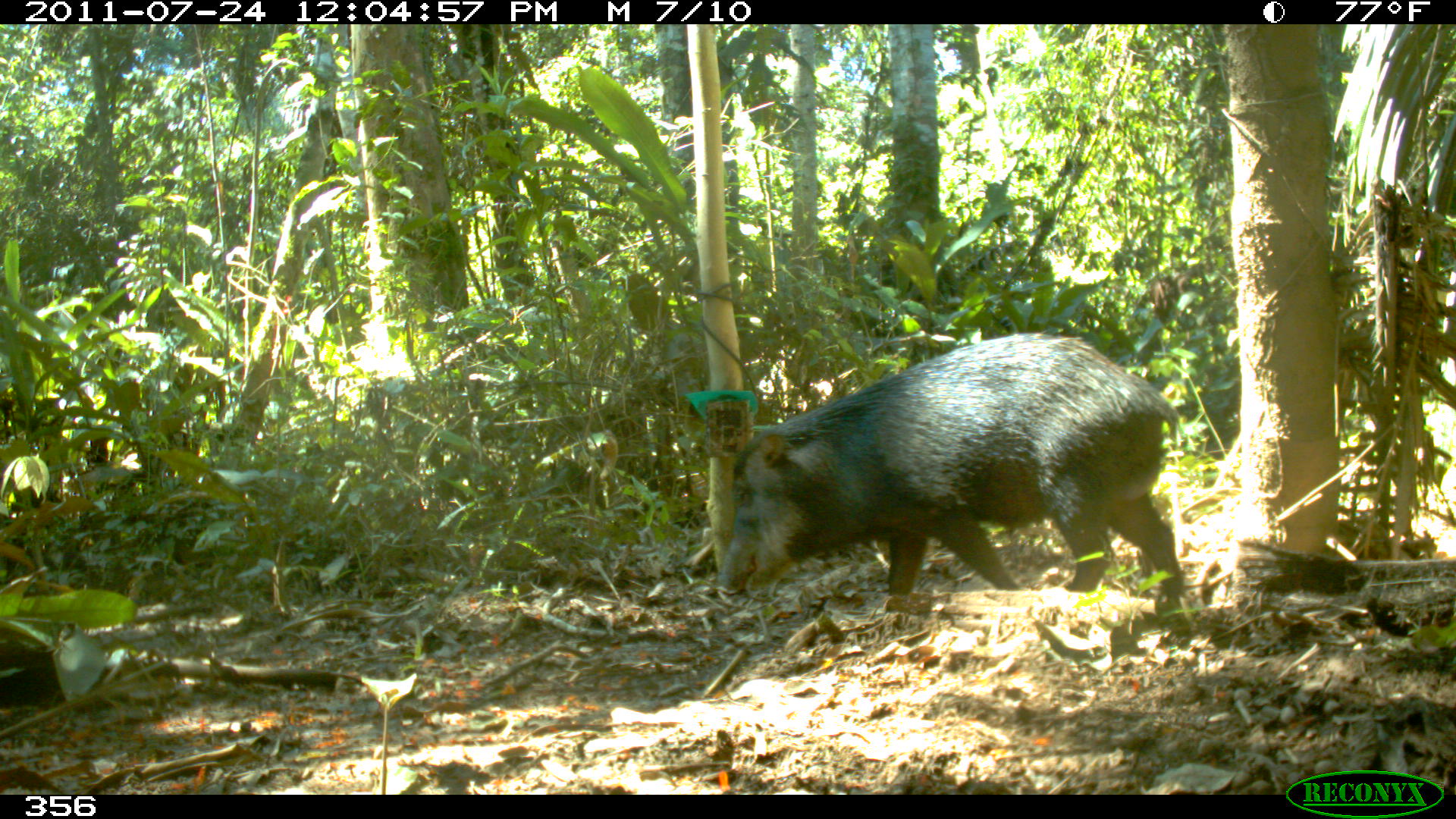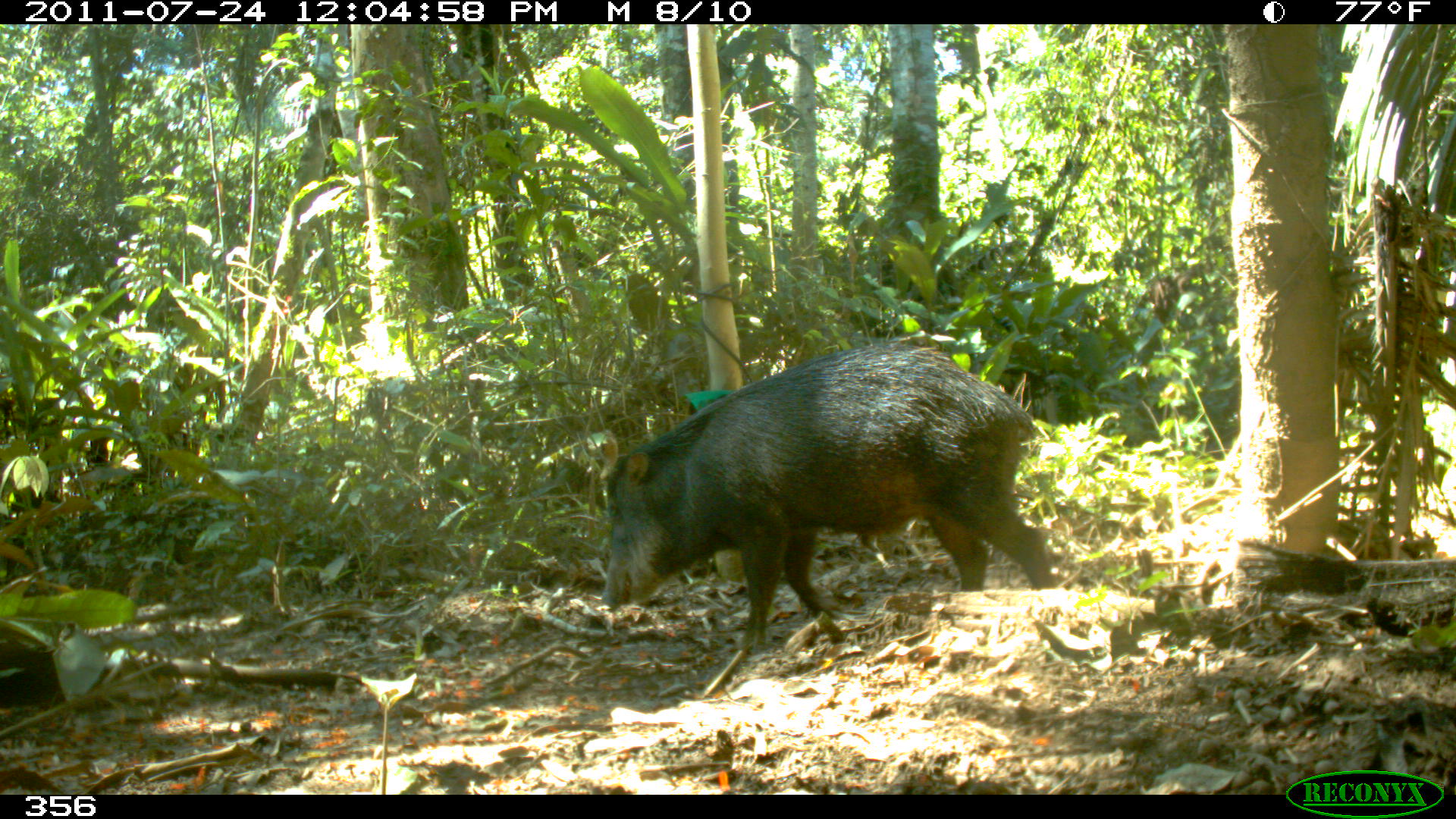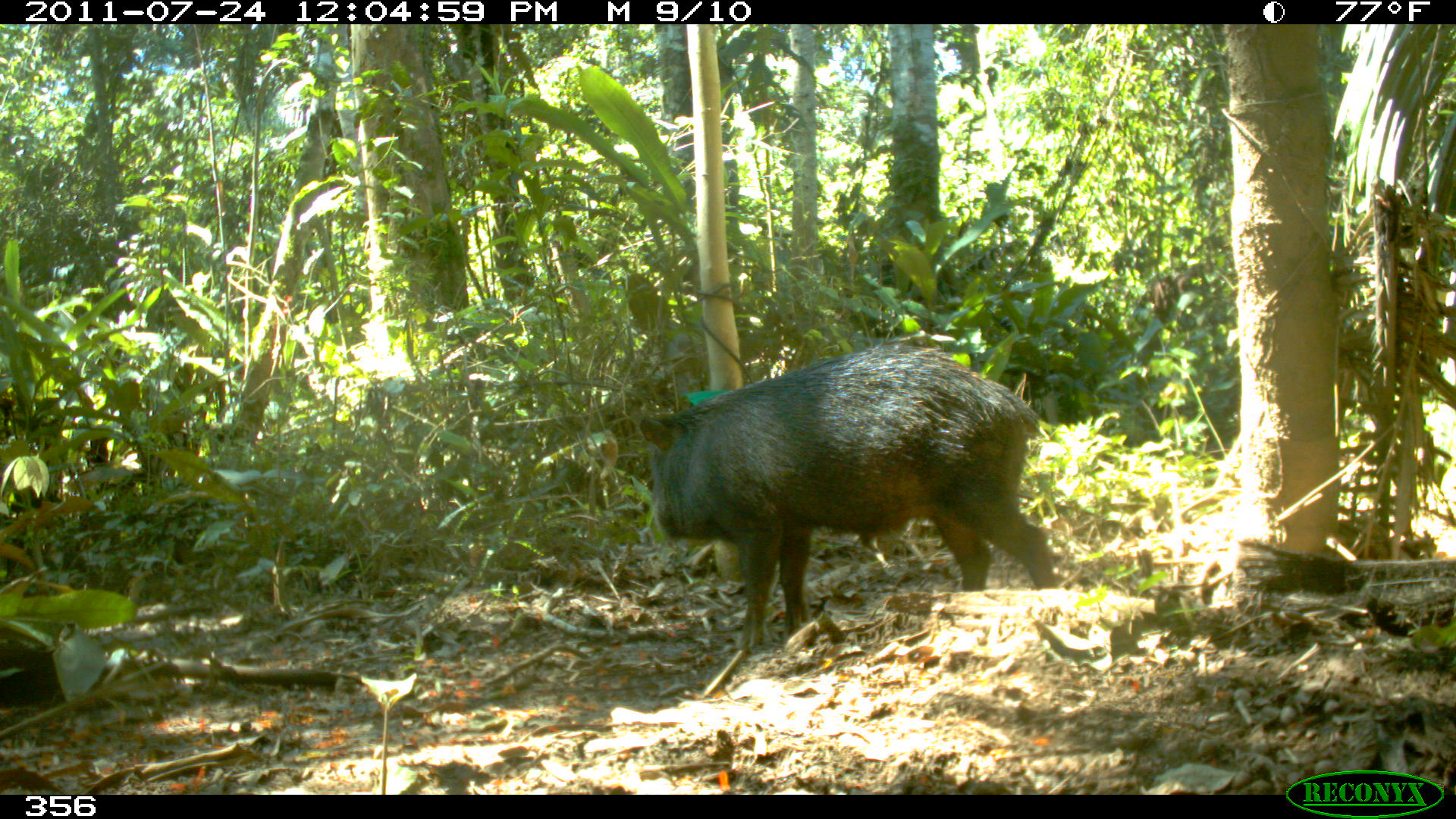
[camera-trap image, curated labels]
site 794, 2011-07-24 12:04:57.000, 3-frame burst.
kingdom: Animalia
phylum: Chordata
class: Mammalia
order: Artiodactyla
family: Tayassuidae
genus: Tayassu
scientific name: Tayassu pecari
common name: white-lipped peccary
Tayassu pecari (white-lipped peccary).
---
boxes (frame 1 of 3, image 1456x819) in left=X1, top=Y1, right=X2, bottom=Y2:
tayassu pecari: left=716, top=332, right=1183, bottom=620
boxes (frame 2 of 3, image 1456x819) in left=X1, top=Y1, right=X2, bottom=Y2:
tayassu pecari: left=599, top=340, right=1055, bottom=649